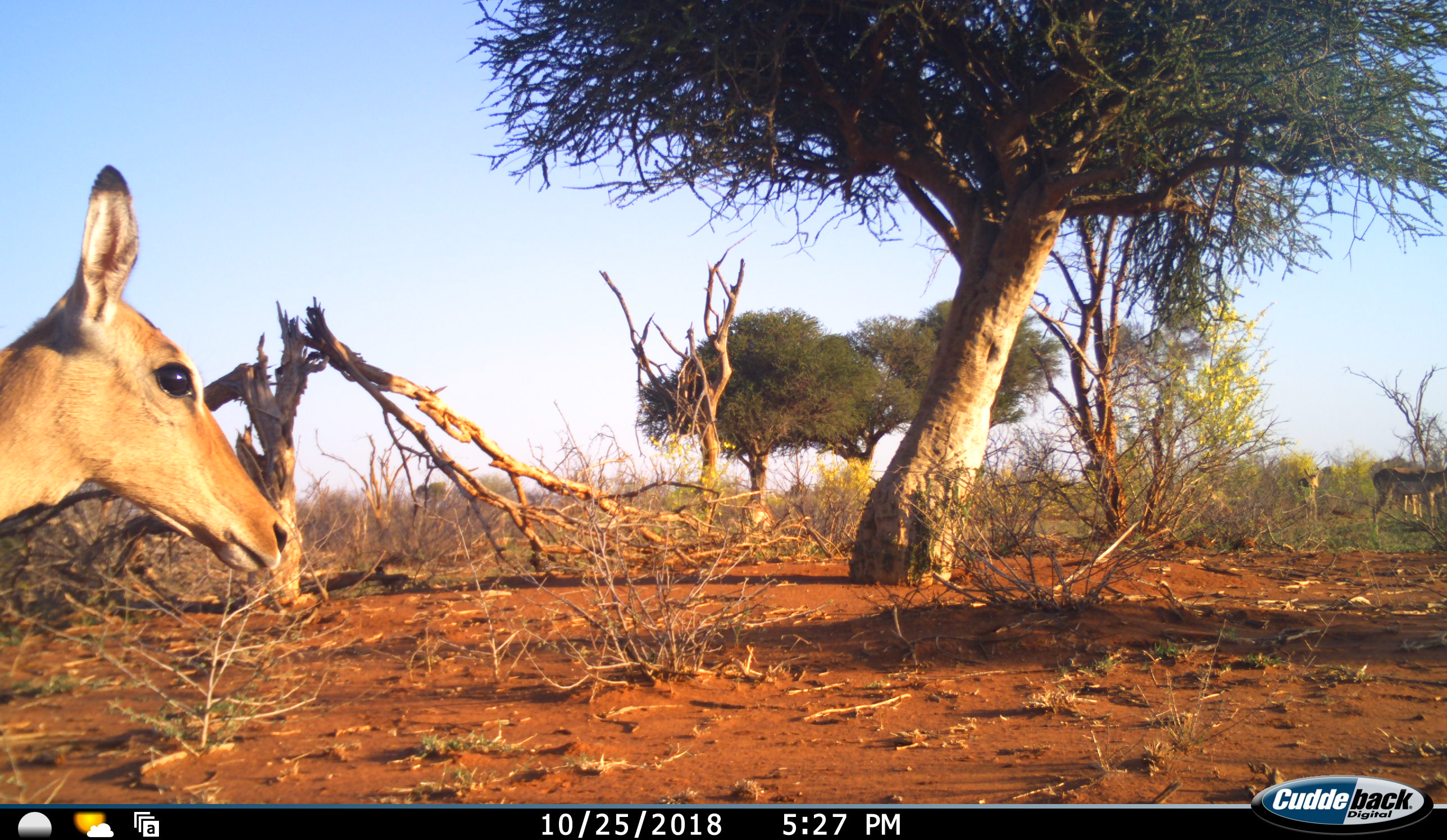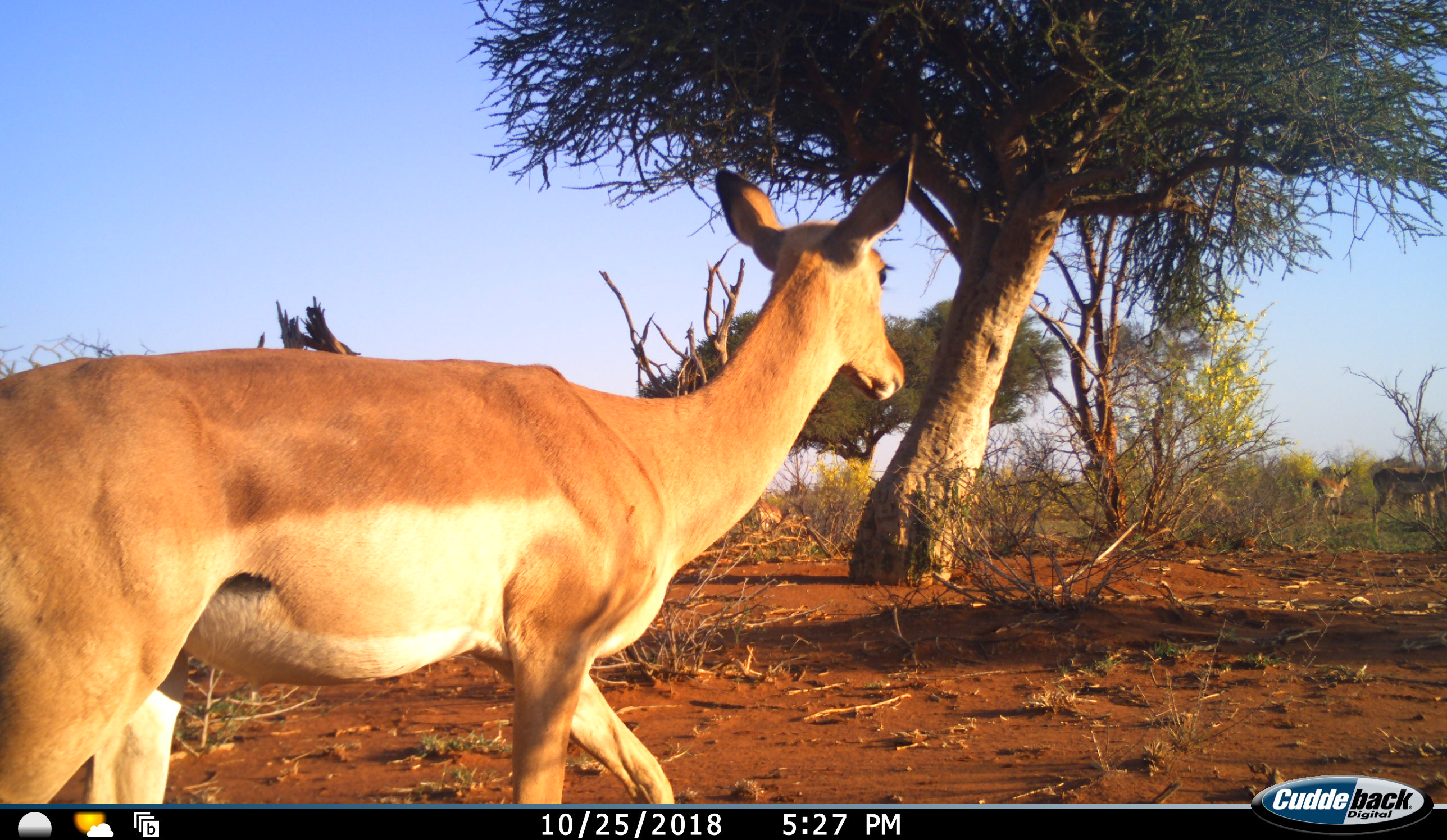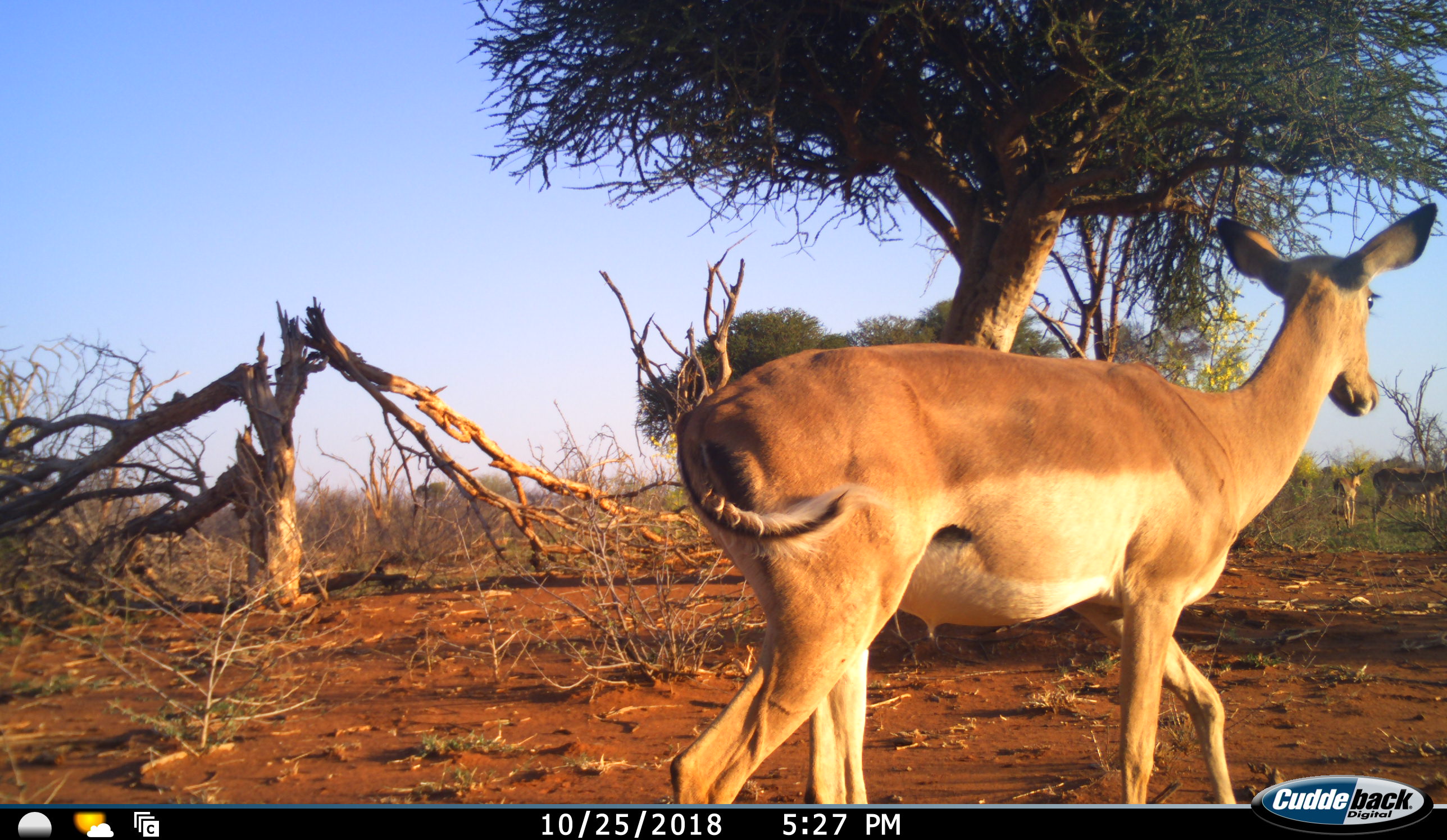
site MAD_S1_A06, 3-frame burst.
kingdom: Animalia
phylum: Chordata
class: Mammalia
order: Artiodactyla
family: Bovidae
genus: Aepyceros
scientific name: Aepyceros melampus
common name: impala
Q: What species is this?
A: Impala (Aepyceros melampus).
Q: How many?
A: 4.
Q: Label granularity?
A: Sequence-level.